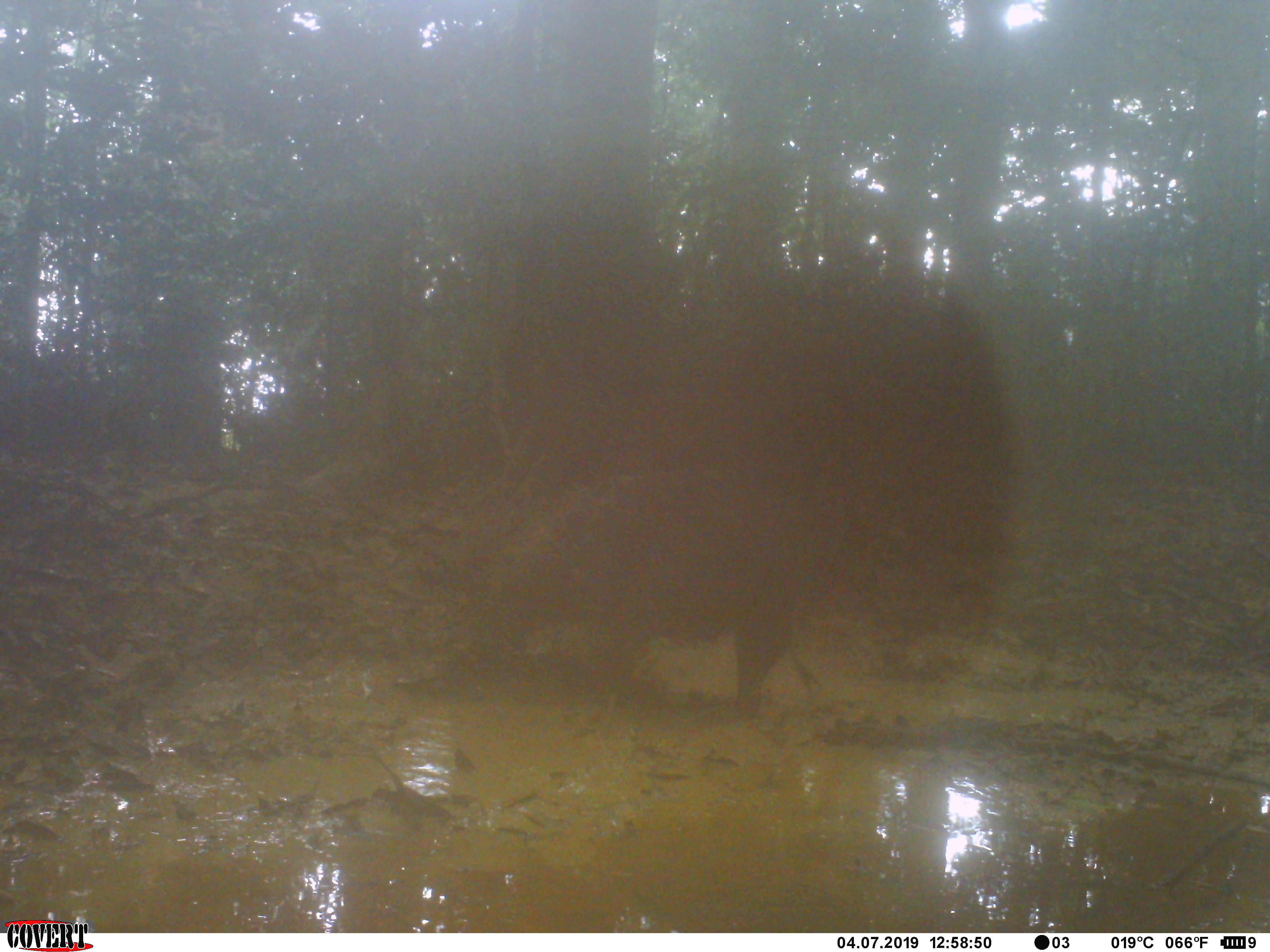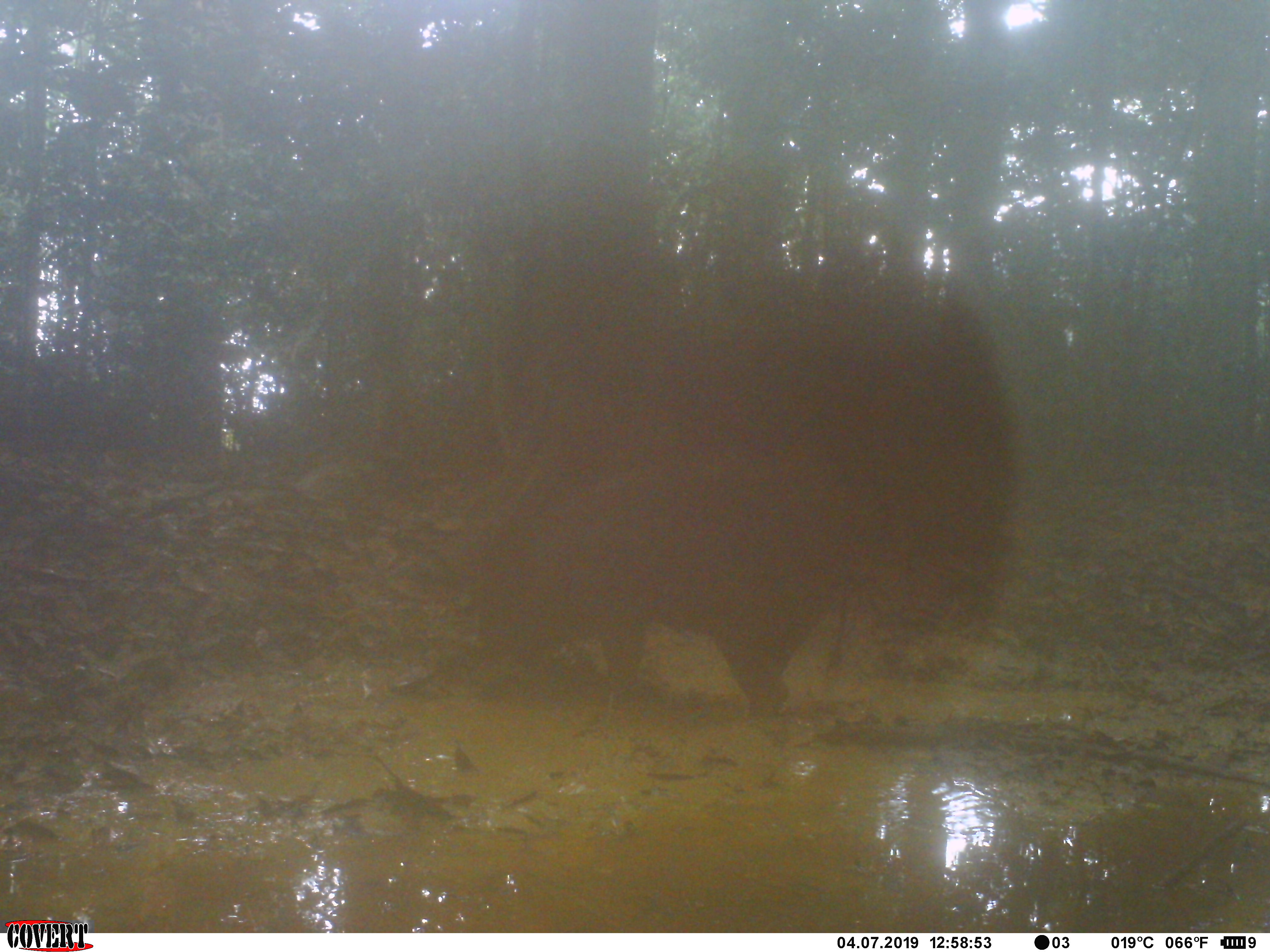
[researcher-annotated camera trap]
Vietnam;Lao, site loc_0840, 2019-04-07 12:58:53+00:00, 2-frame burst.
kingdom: Animalia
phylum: Chordata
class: Mammalia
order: Artiodactyla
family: Suidae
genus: Sus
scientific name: Sus scrofa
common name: eurasian wild pig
Eurasian wild pig (Sus scrofa). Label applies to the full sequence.